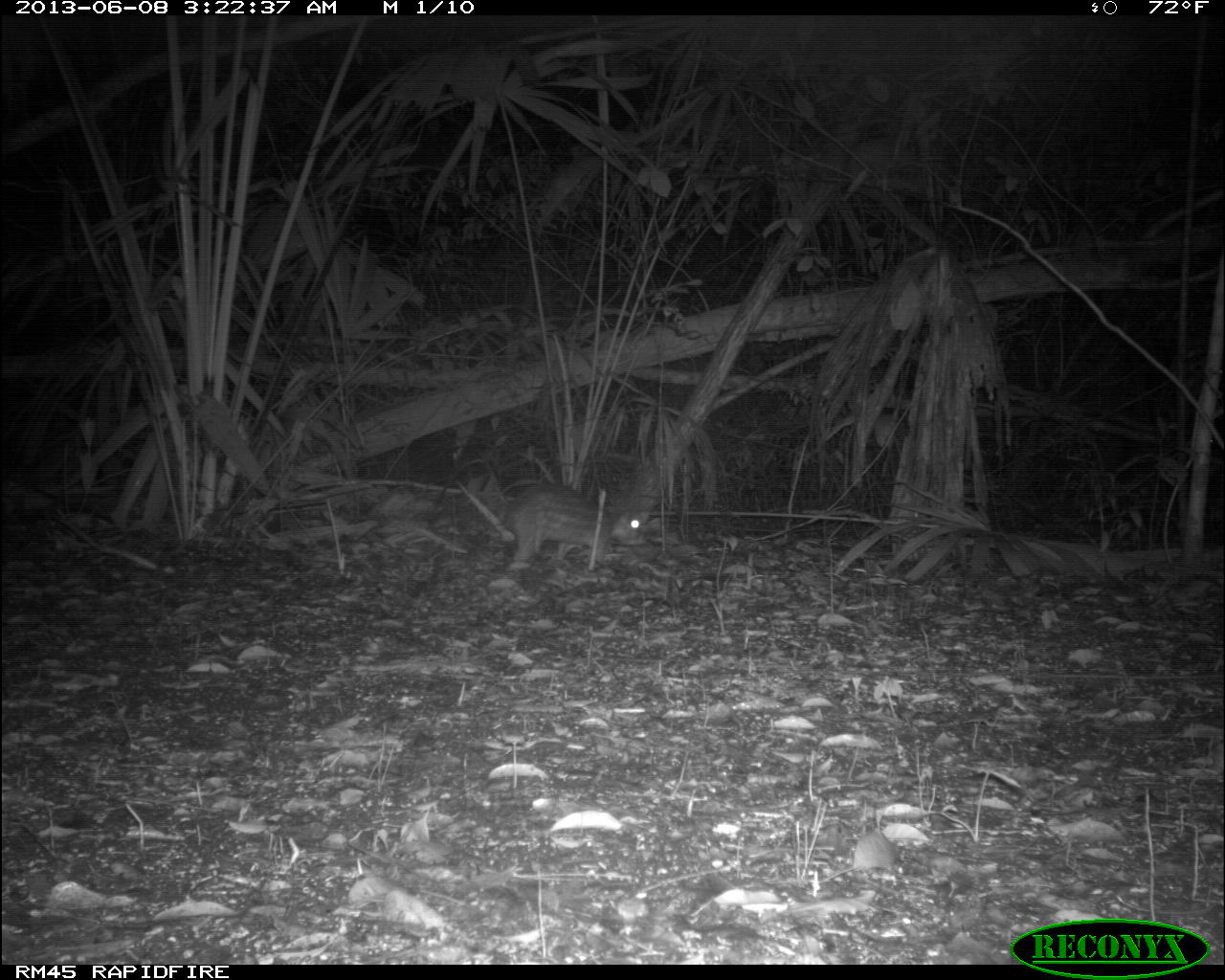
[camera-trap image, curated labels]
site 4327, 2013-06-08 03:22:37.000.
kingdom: Animalia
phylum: Chordata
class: Mammalia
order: Rodentia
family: Cuniculidae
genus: Cuniculus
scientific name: Cuniculus paca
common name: lowland paca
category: agouti paca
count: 1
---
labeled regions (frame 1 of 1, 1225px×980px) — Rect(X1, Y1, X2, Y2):
agouti paca: Rect(496, 478, 650, 561)